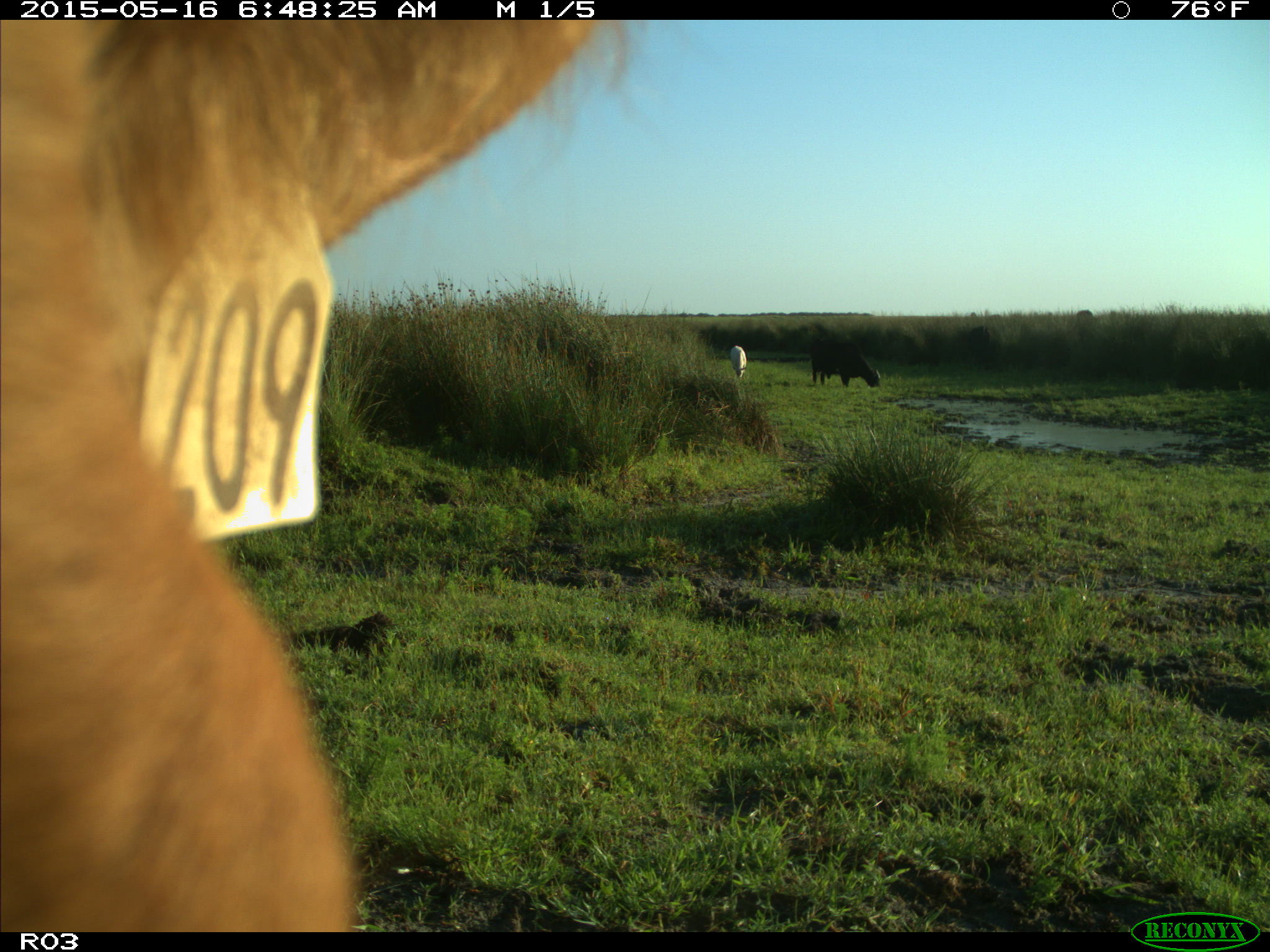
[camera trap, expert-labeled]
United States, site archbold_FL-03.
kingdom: Animalia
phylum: Chordata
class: Mammalia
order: Artiodactyla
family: Bovidae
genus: Bos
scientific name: Bos taurus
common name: domestic cow